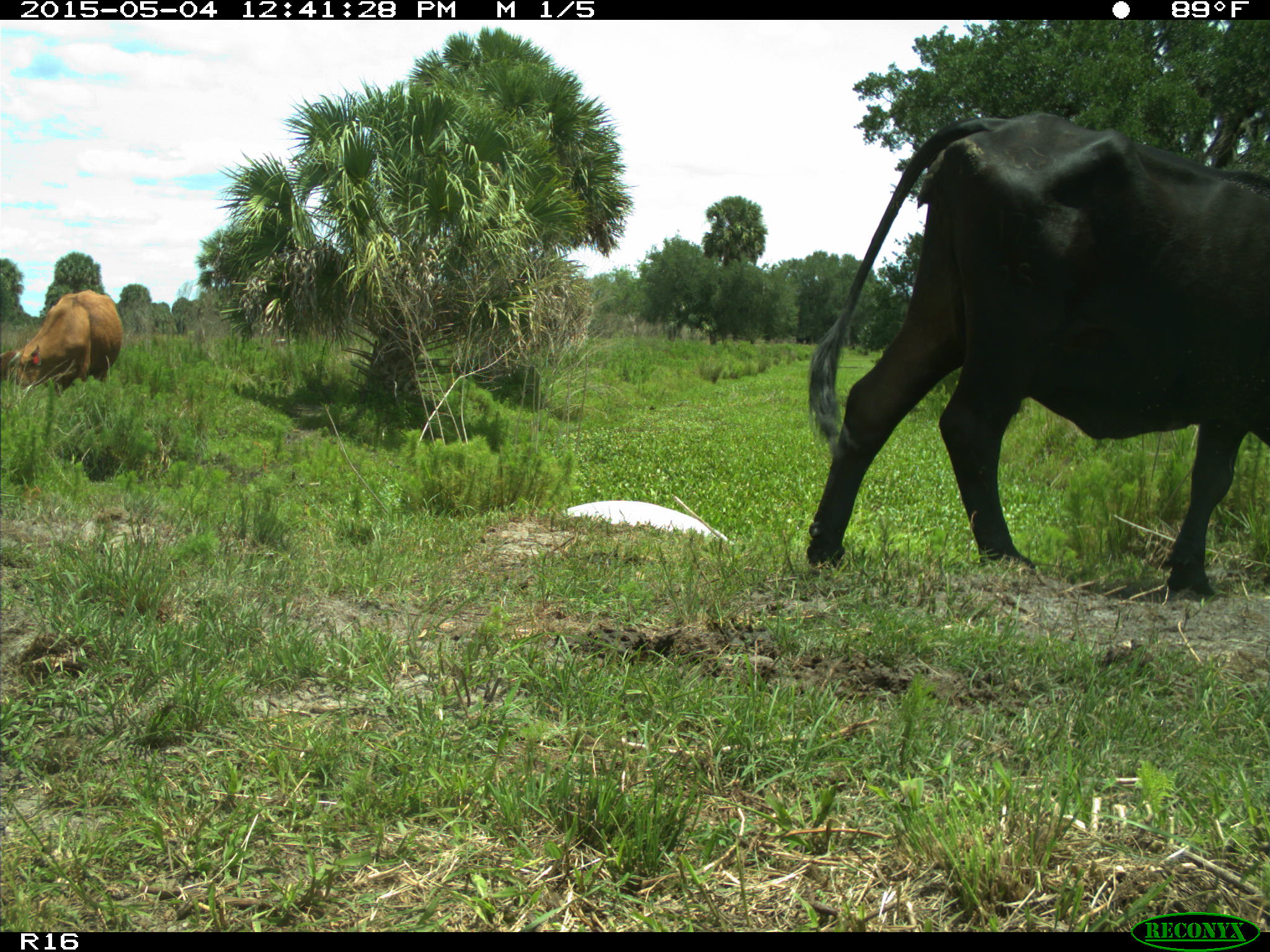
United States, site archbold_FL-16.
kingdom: Animalia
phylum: Chordata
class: Mammalia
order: Artiodactyla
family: Bovidae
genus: Bos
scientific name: Bos taurus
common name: domestic cow